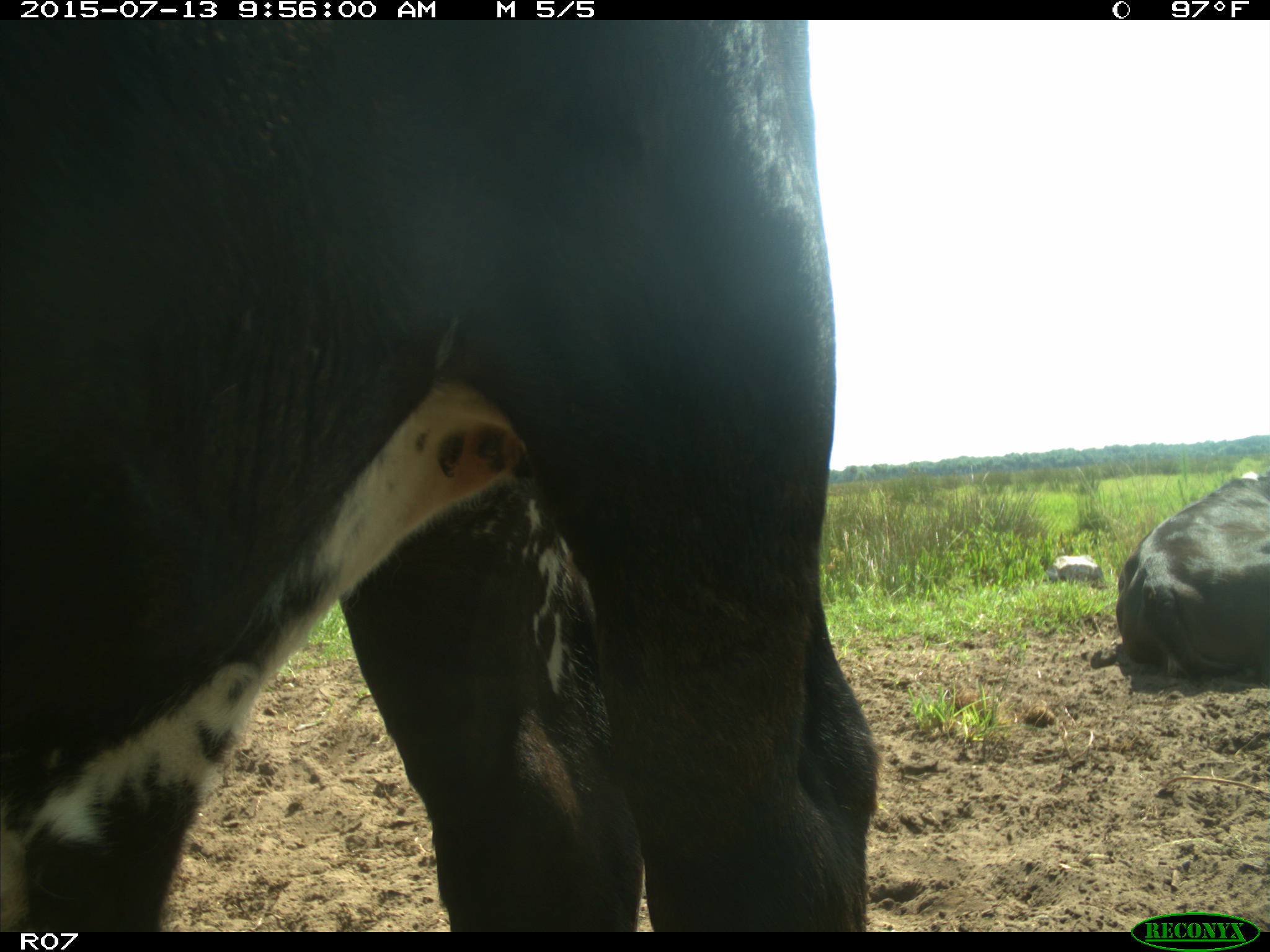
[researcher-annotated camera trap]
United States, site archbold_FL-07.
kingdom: Animalia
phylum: Chordata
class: Mammalia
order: Artiodactyla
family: Bovidae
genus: Bos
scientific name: Bos taurus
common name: domestic cow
Bos taurus (domestic cow).